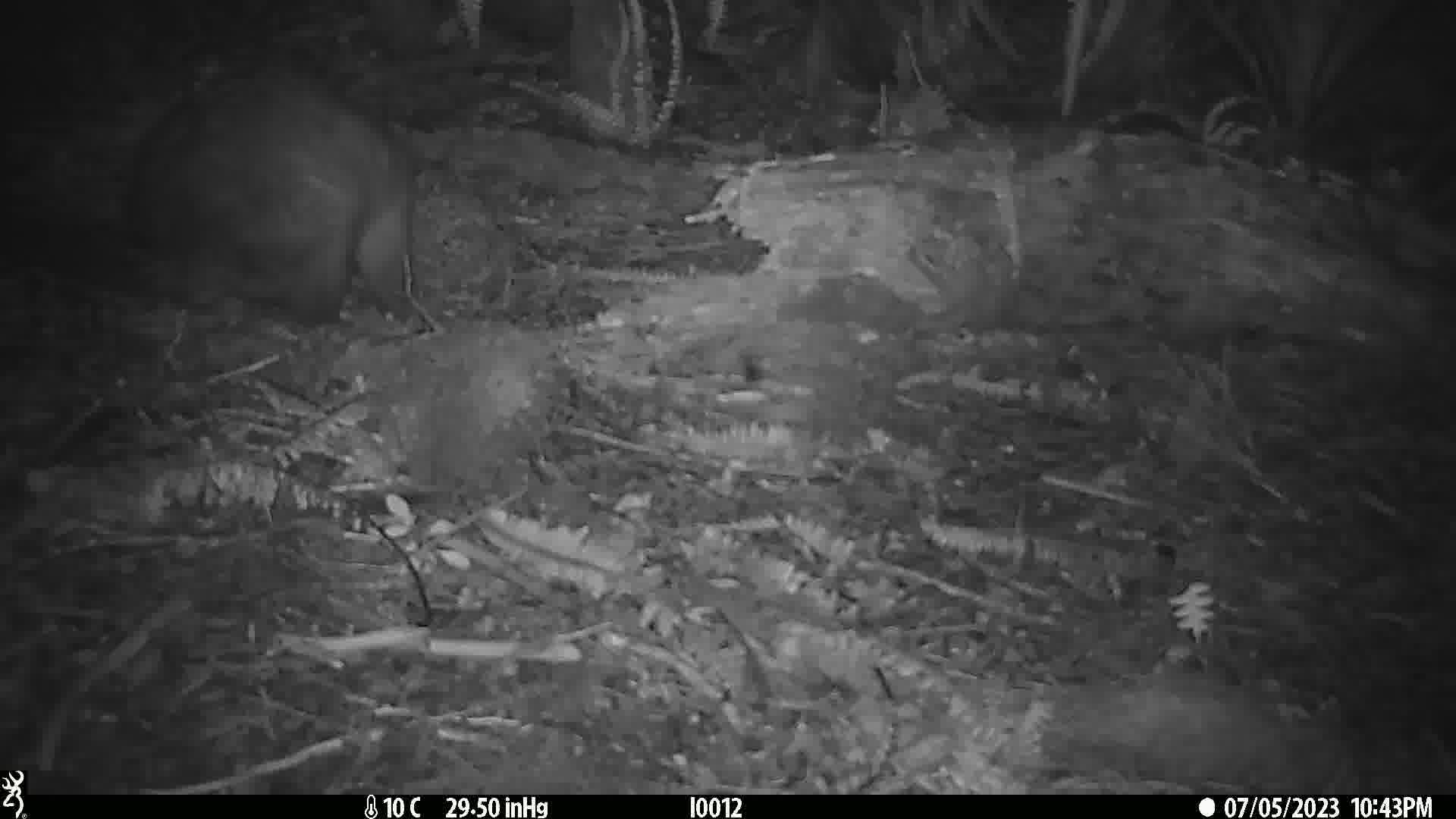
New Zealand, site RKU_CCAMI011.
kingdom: Animalia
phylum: Chordata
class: Mammalia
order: Diprotodontia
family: Phalangeridae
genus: Trichosurus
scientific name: Trichosurus vulpecula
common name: common brushtail possum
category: possum